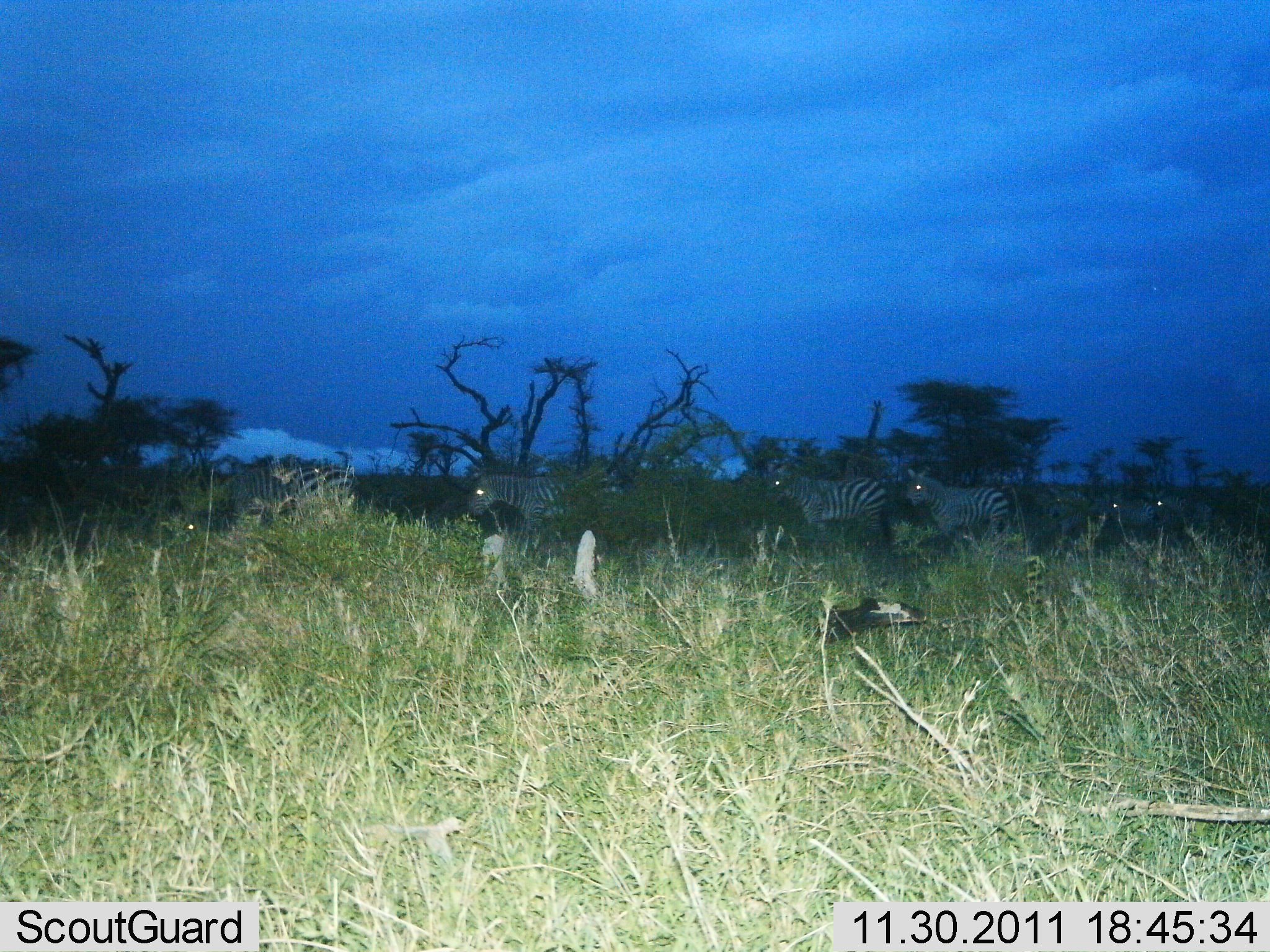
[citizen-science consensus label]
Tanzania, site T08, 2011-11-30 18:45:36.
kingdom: Animalia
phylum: Chordata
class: Mammalia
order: Perissodactyla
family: Equidae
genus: Equus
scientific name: Equus quagga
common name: plains zebra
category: zebra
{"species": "zebra (plains zebra) (Equus quagga)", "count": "6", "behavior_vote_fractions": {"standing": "64%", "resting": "7%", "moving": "50%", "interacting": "0%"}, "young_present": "0%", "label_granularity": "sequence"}